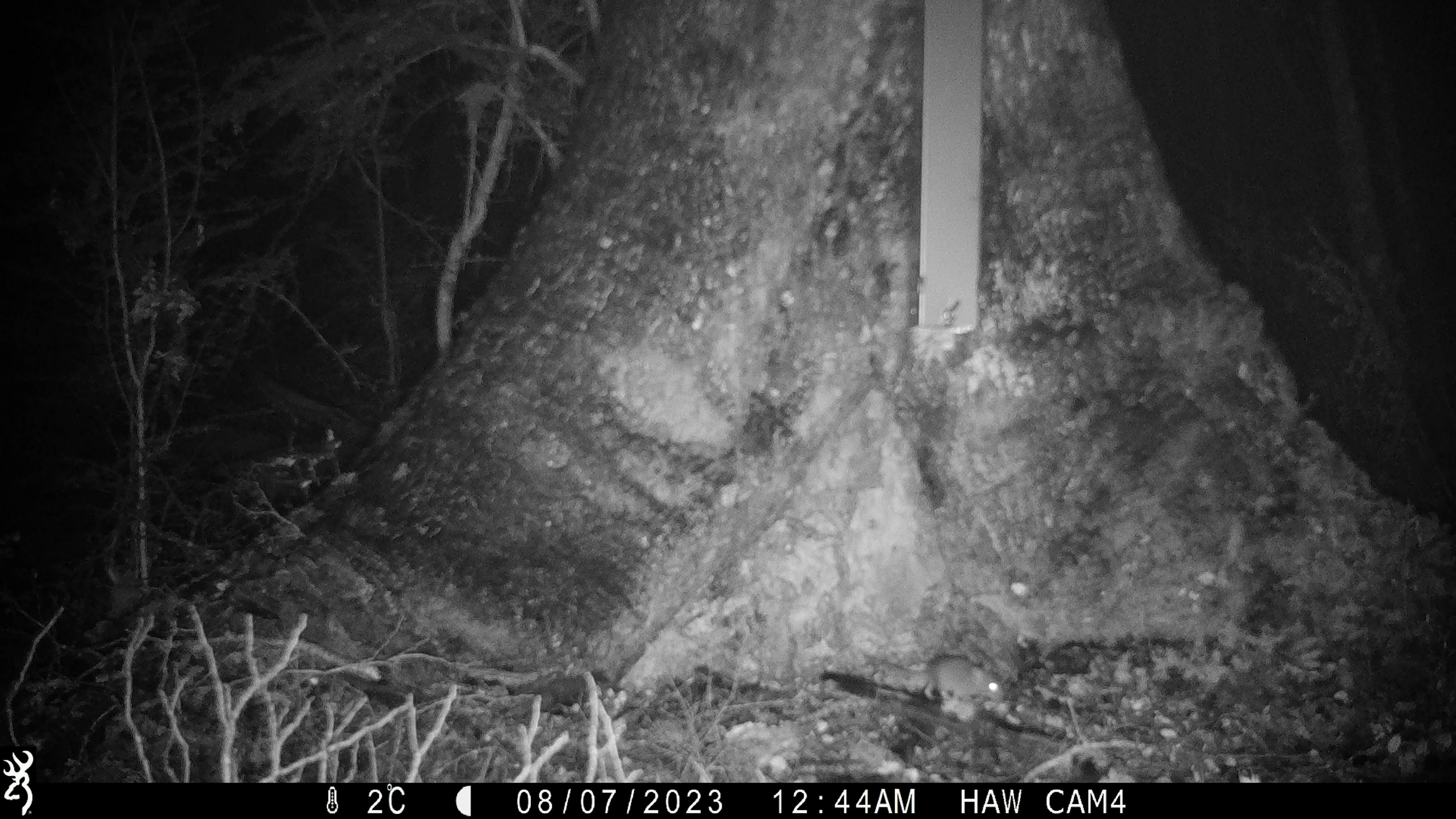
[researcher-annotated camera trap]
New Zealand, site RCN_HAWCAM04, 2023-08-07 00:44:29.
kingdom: Animalia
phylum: Chordata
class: Mammalia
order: Rodentia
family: Muridae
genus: Mus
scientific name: Mus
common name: mouse